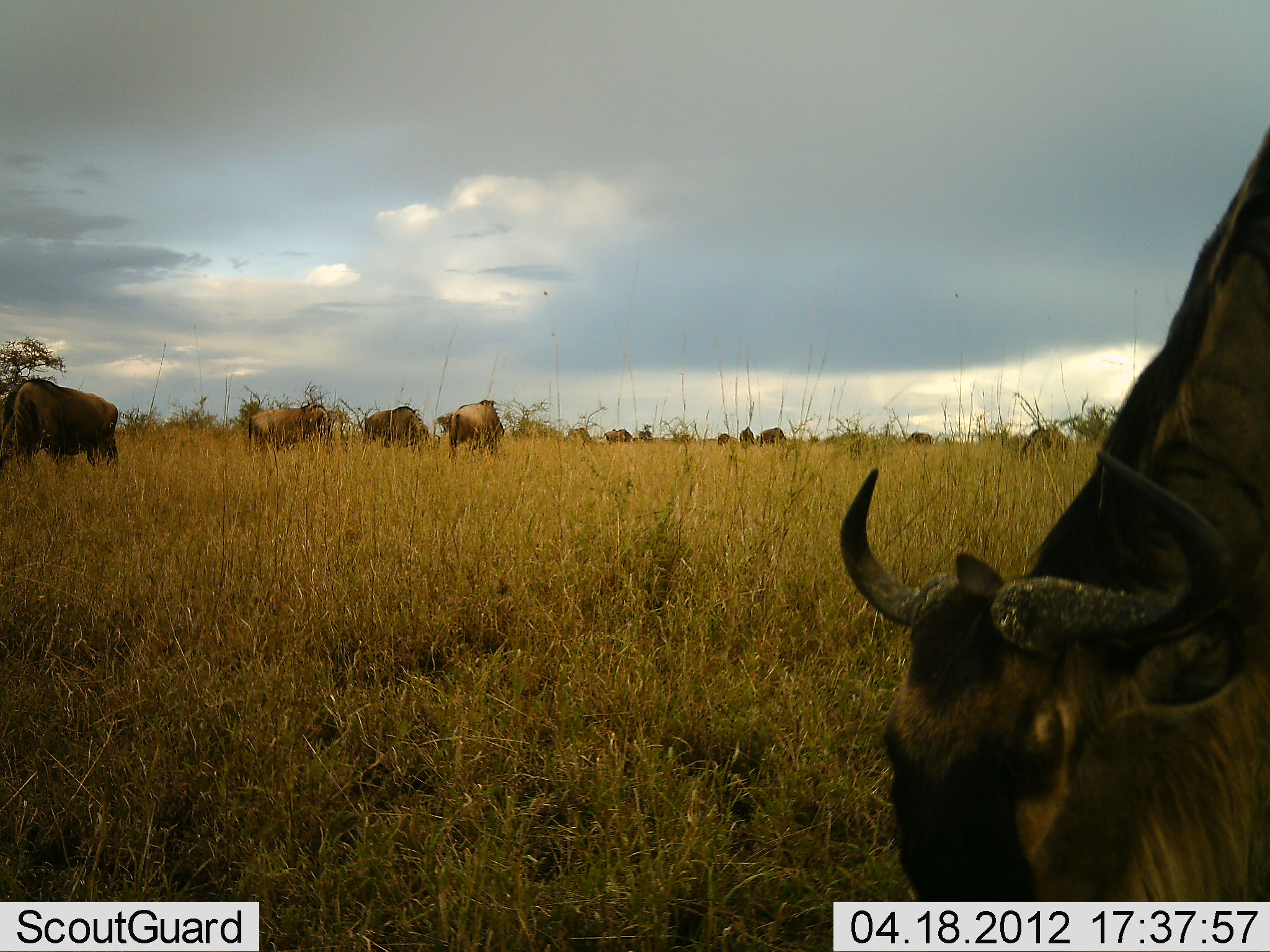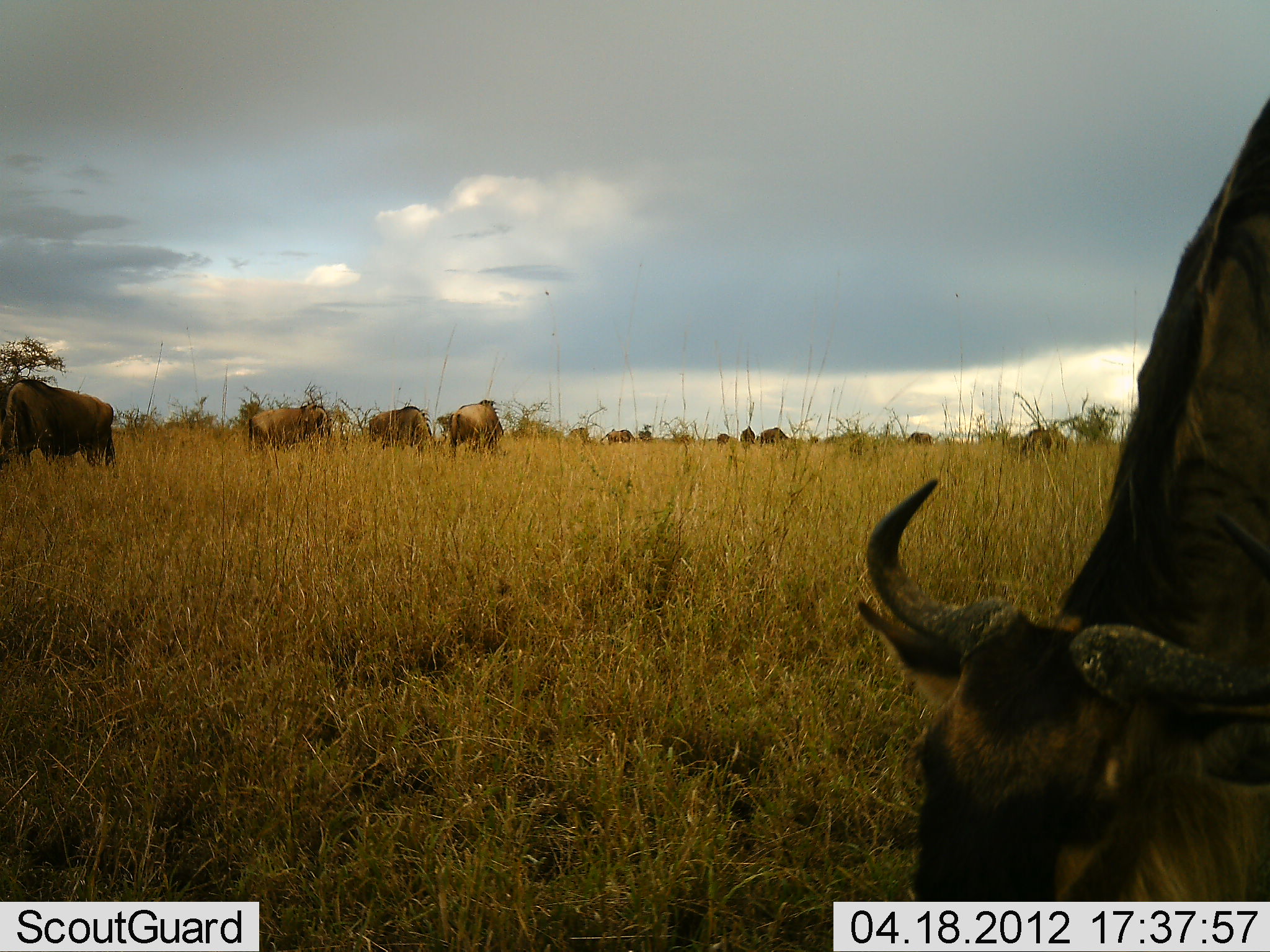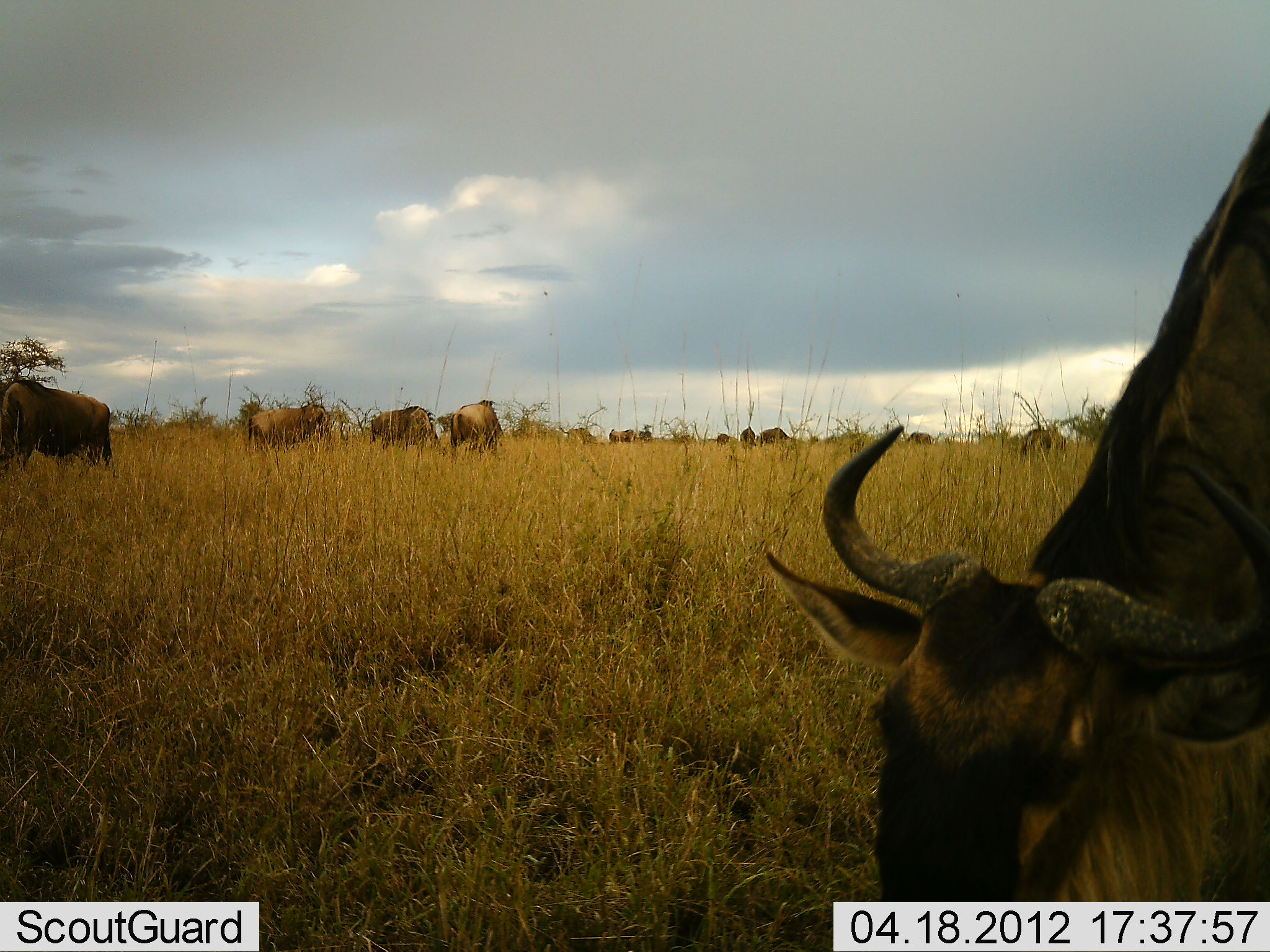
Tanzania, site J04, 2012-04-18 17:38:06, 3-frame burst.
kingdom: Animalia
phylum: Chordata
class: Mammalia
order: Artiodactyla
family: Bovidae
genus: Connochaetes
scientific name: Connochaetes taurinus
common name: blue wildebeest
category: wildebeest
Wildebeest (blue wildebeest) (Connochaetes taurinus), count 11-50. Behavior (volunteer vote fractions): standing 53%, resting 0%, moving 18%, interacting 0%. Young present (vote fraction): 0%. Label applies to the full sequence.